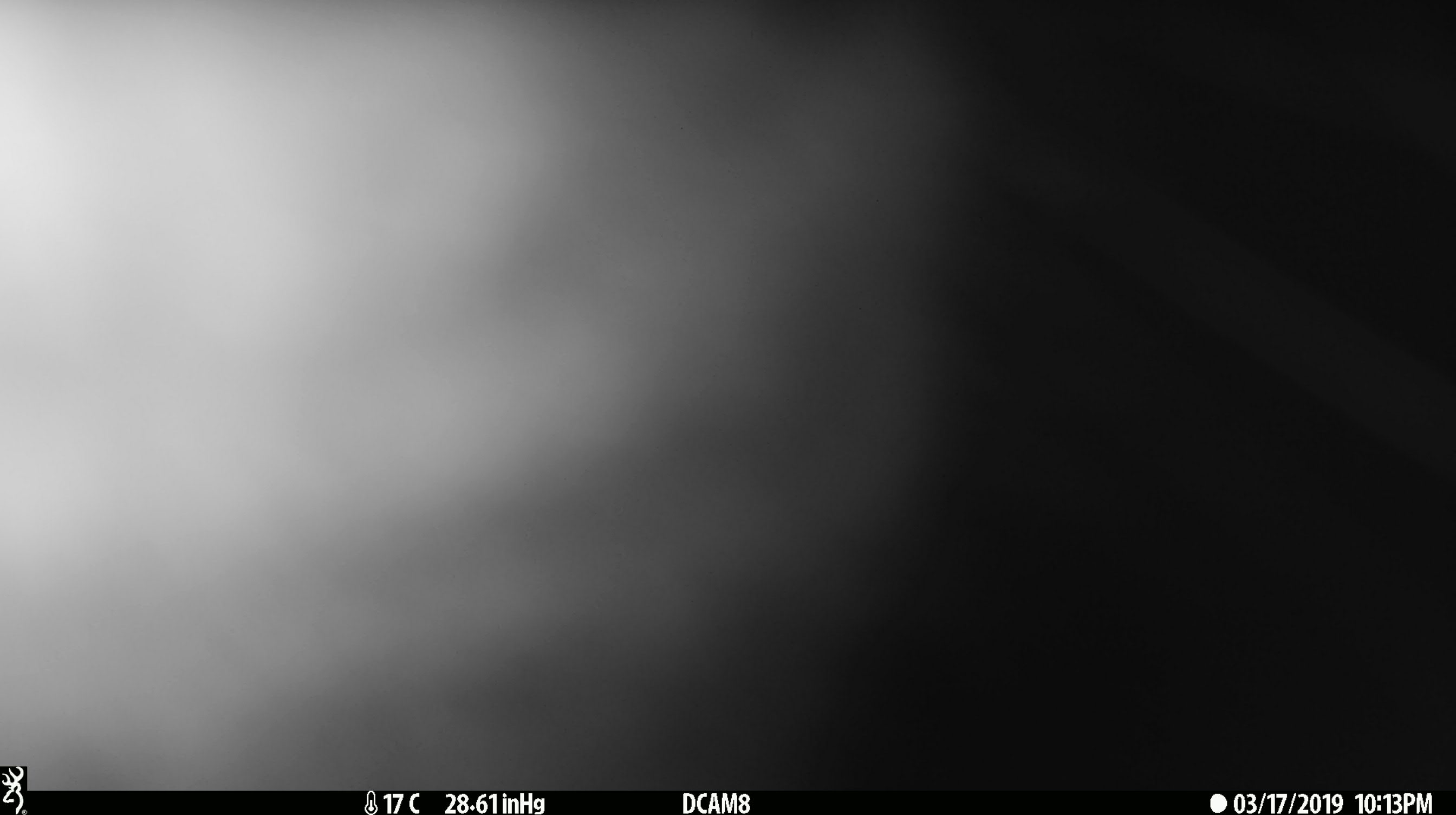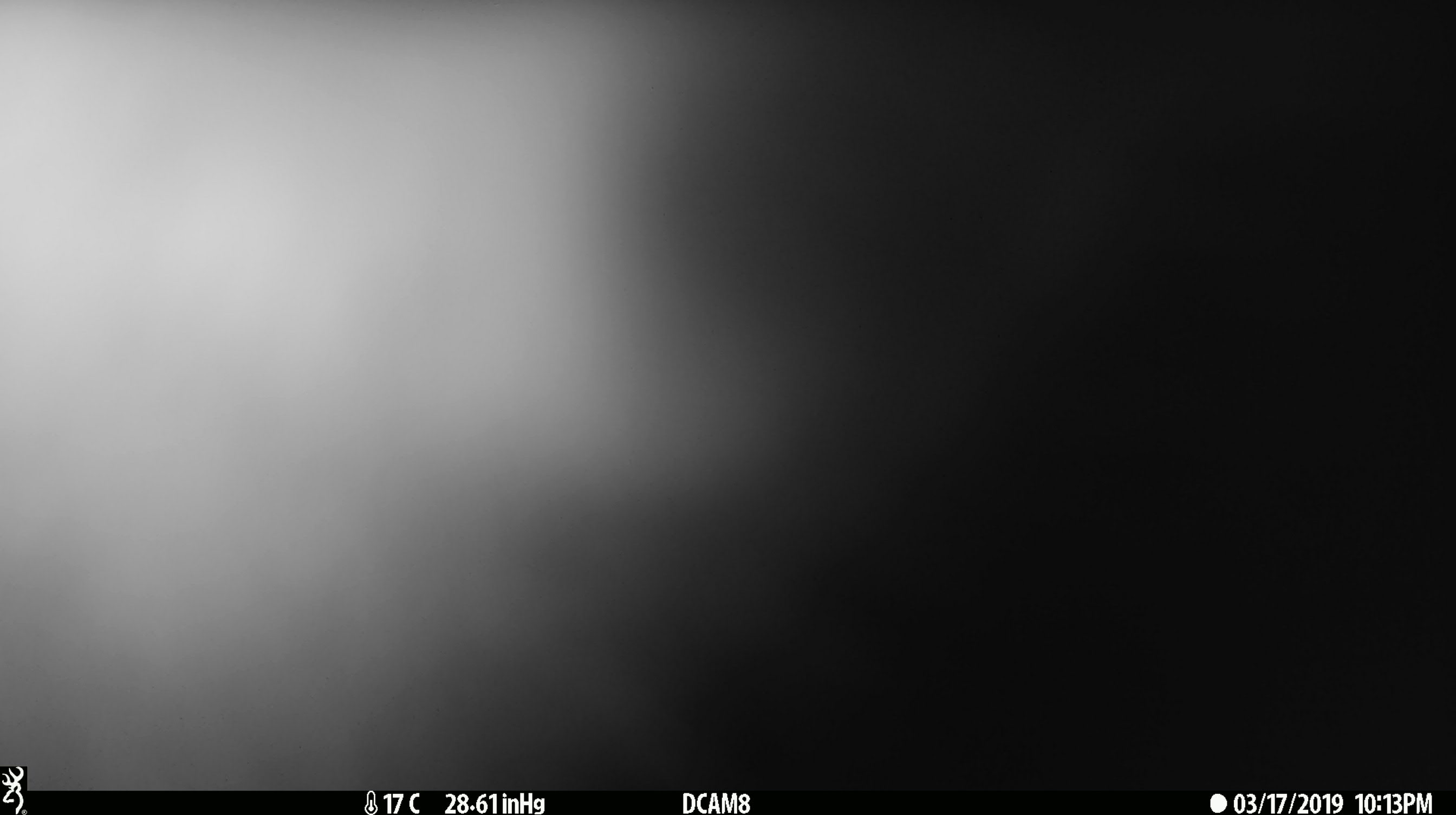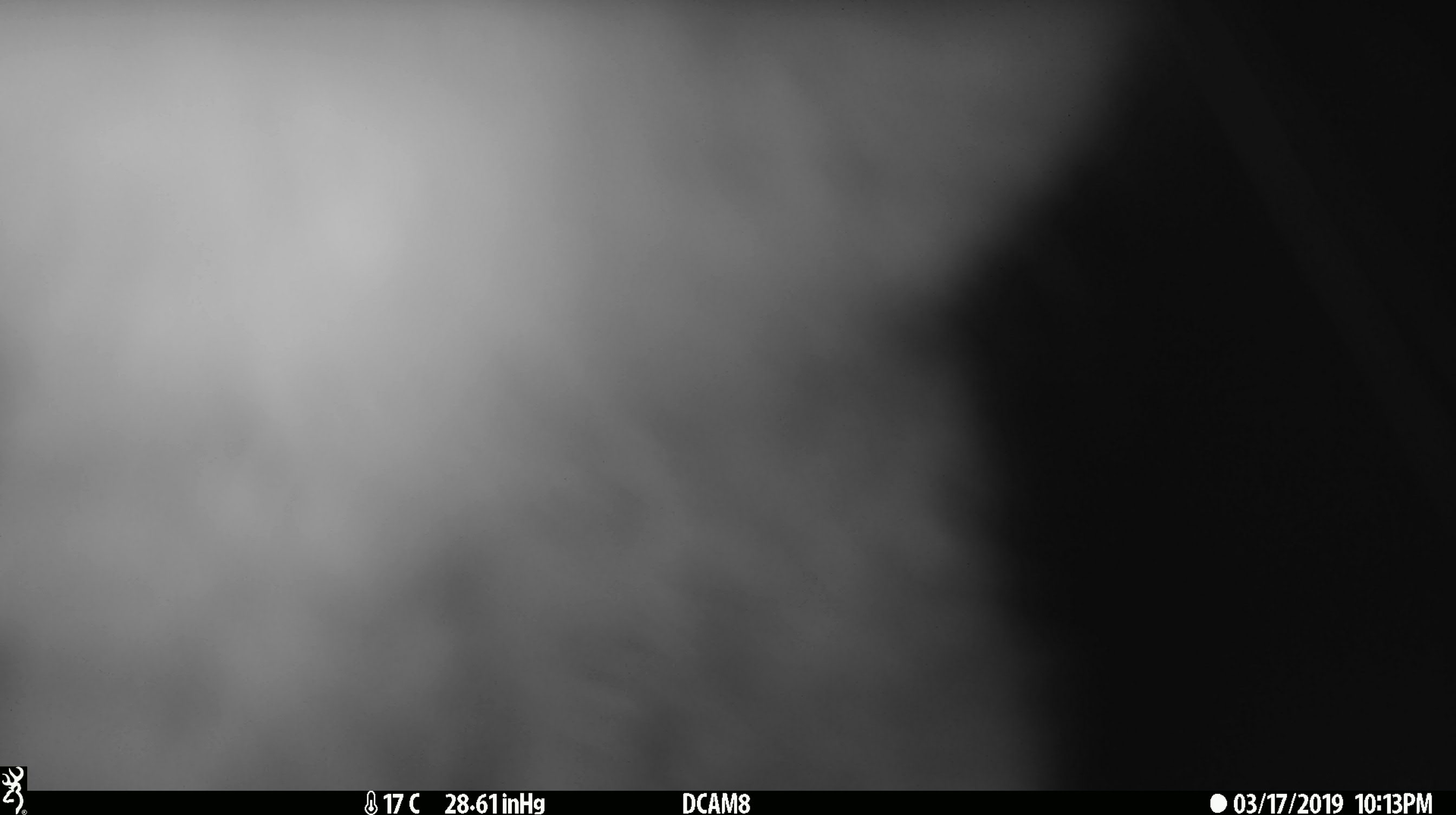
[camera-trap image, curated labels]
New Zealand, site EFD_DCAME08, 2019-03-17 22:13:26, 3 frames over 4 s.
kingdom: Animalia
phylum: Chordata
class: Mammalia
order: Diprotodontia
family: Phalangeridae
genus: Trichosurus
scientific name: Trichosurus vulpecula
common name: common brushtail possum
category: possum